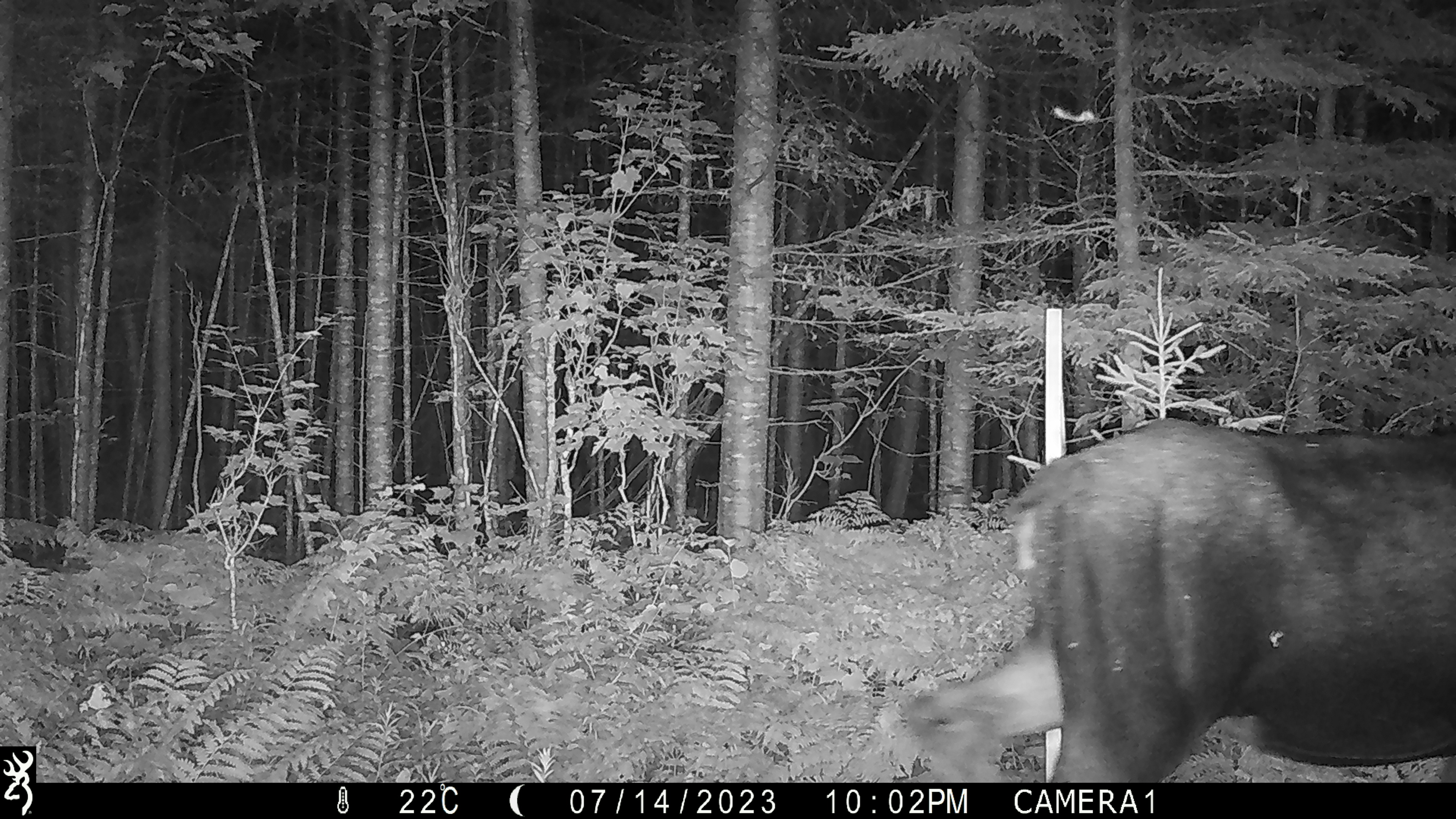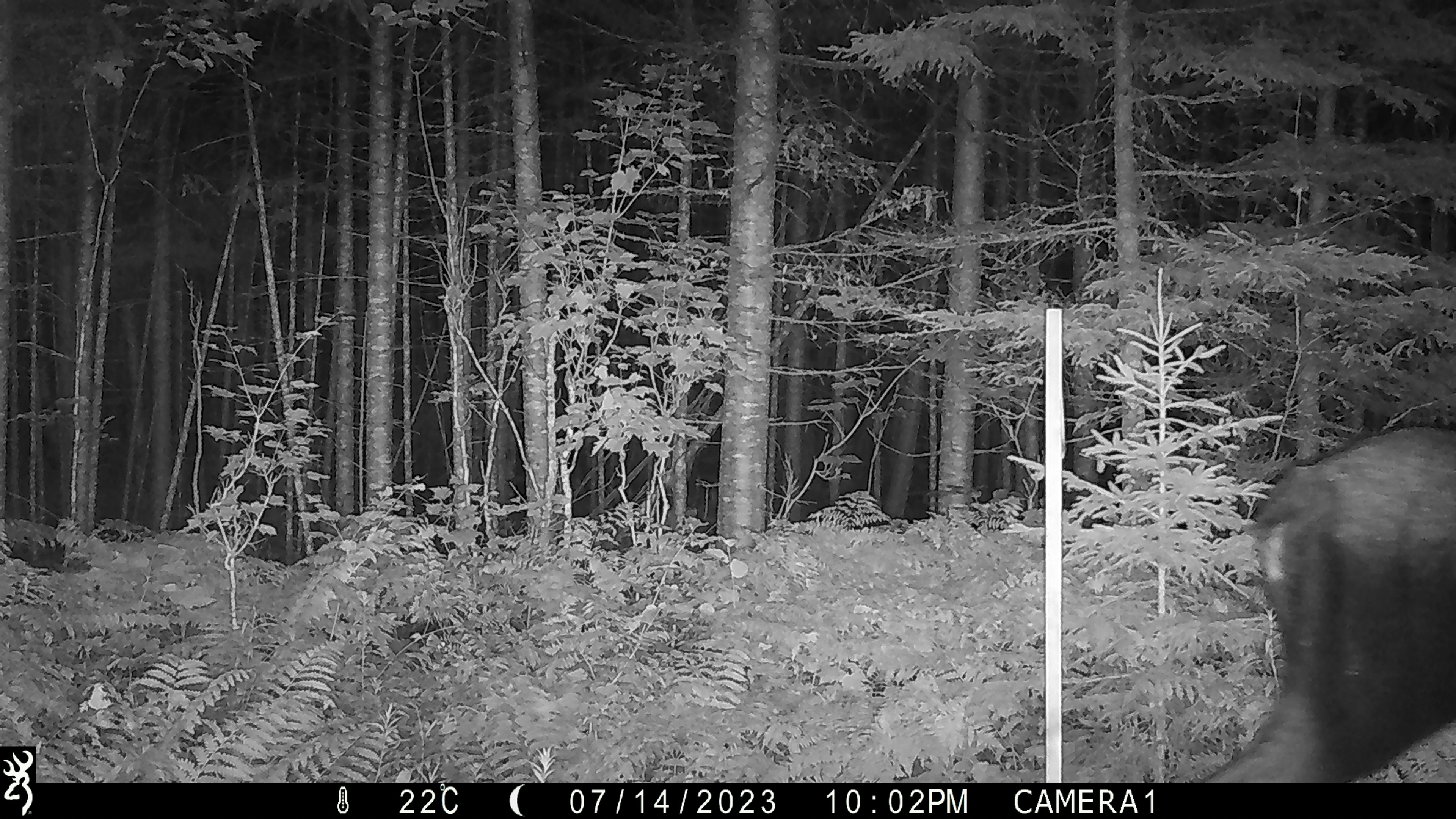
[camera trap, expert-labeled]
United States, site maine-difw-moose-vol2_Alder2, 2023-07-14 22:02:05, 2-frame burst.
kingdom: Animalia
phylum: Chordata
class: Mammalia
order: Artiodactyla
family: Cervidae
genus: Alces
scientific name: Alces alces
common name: moose